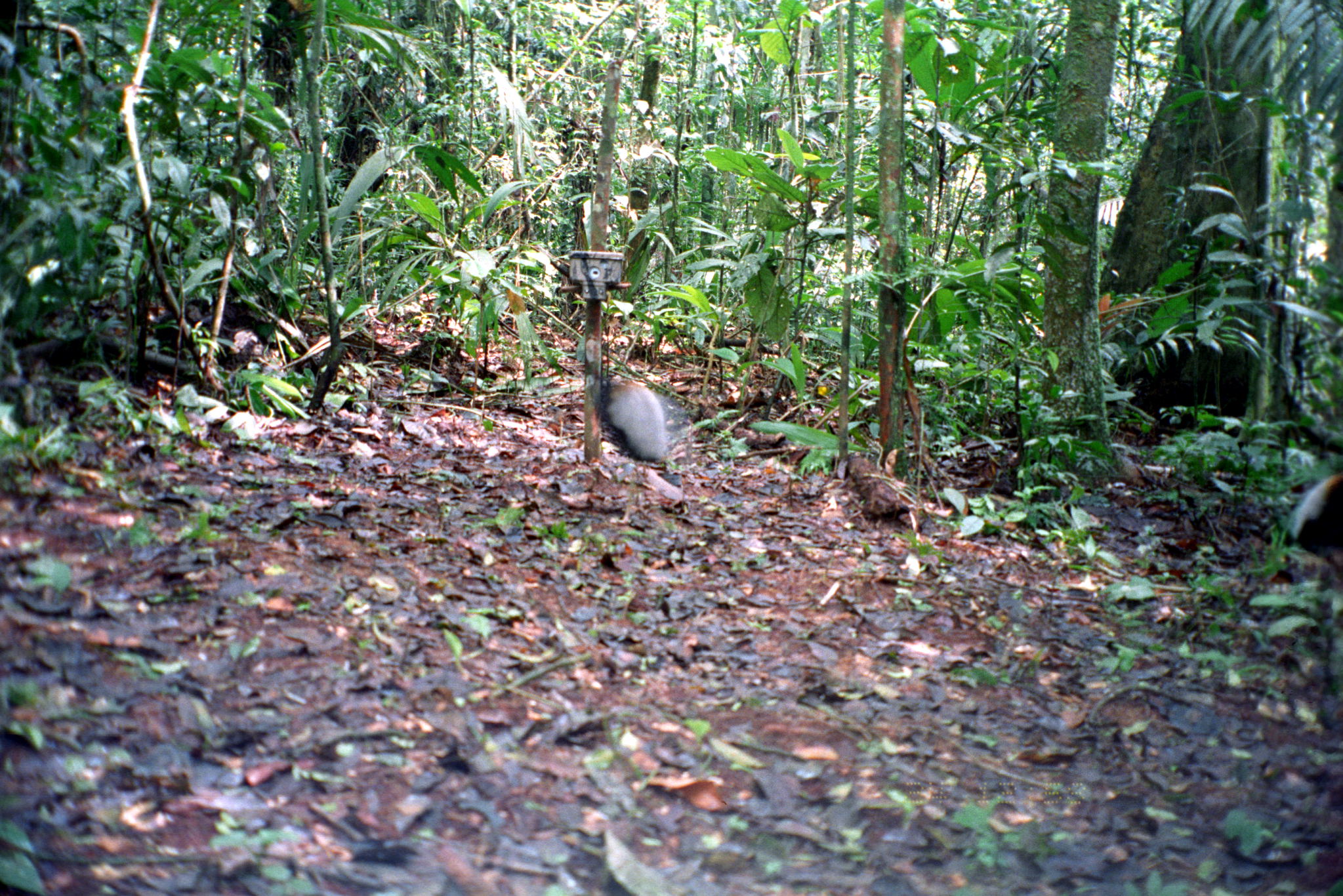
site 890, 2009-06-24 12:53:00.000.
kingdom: Animalia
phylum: Chordata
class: Aves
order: Gruiformes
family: Psophiidae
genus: Psophia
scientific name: Psophia crepitans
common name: gray-winged trumpeter